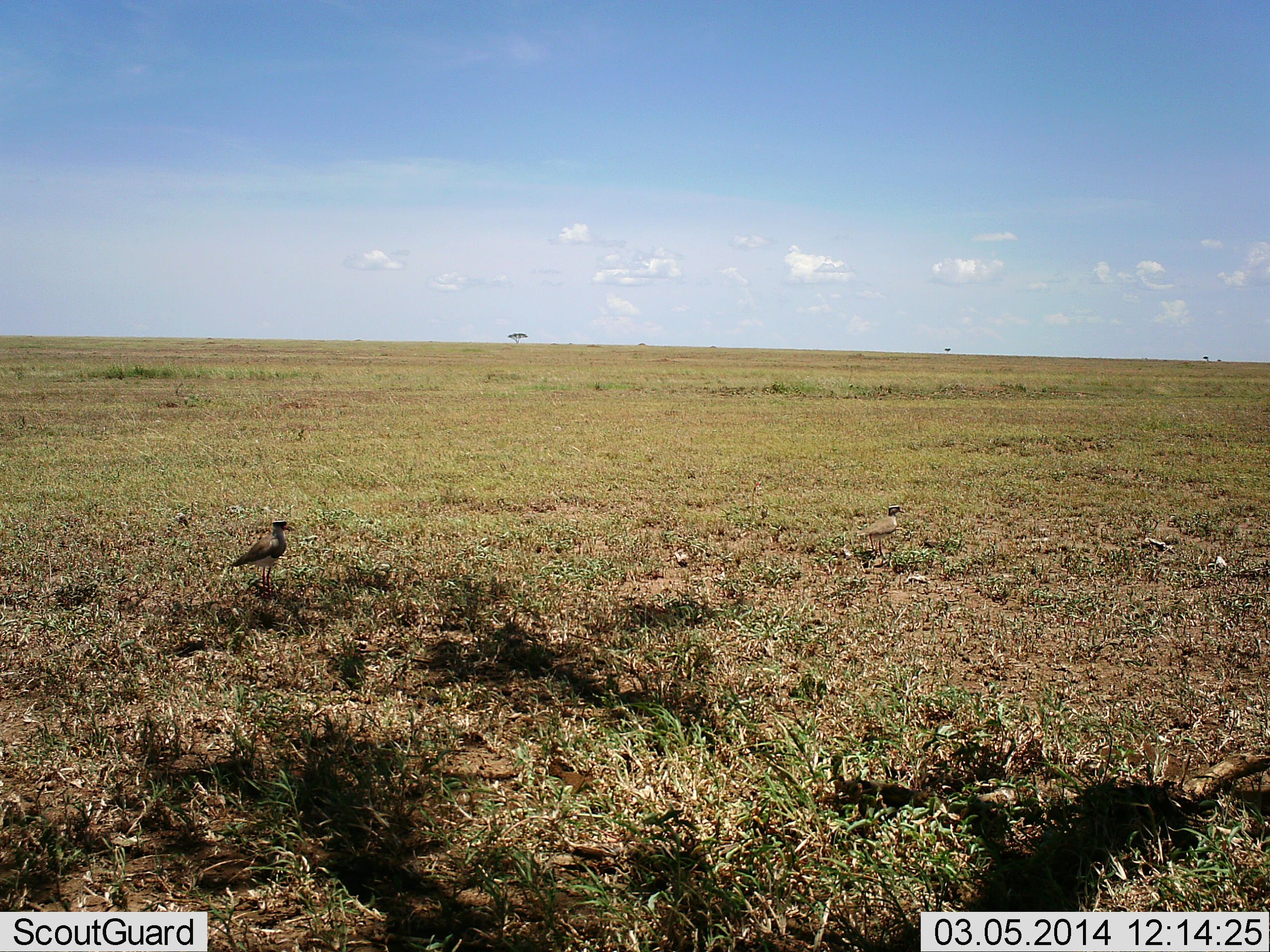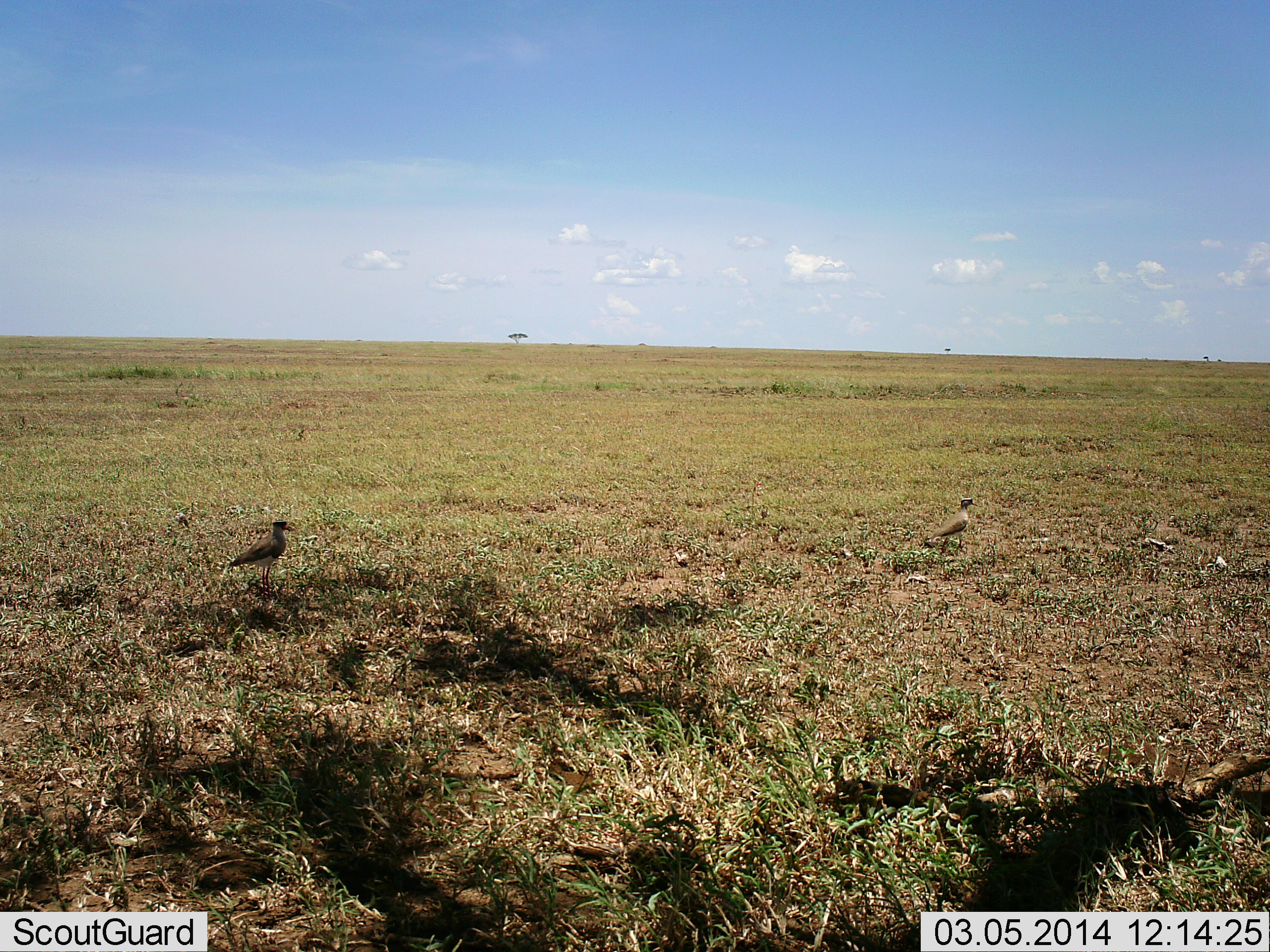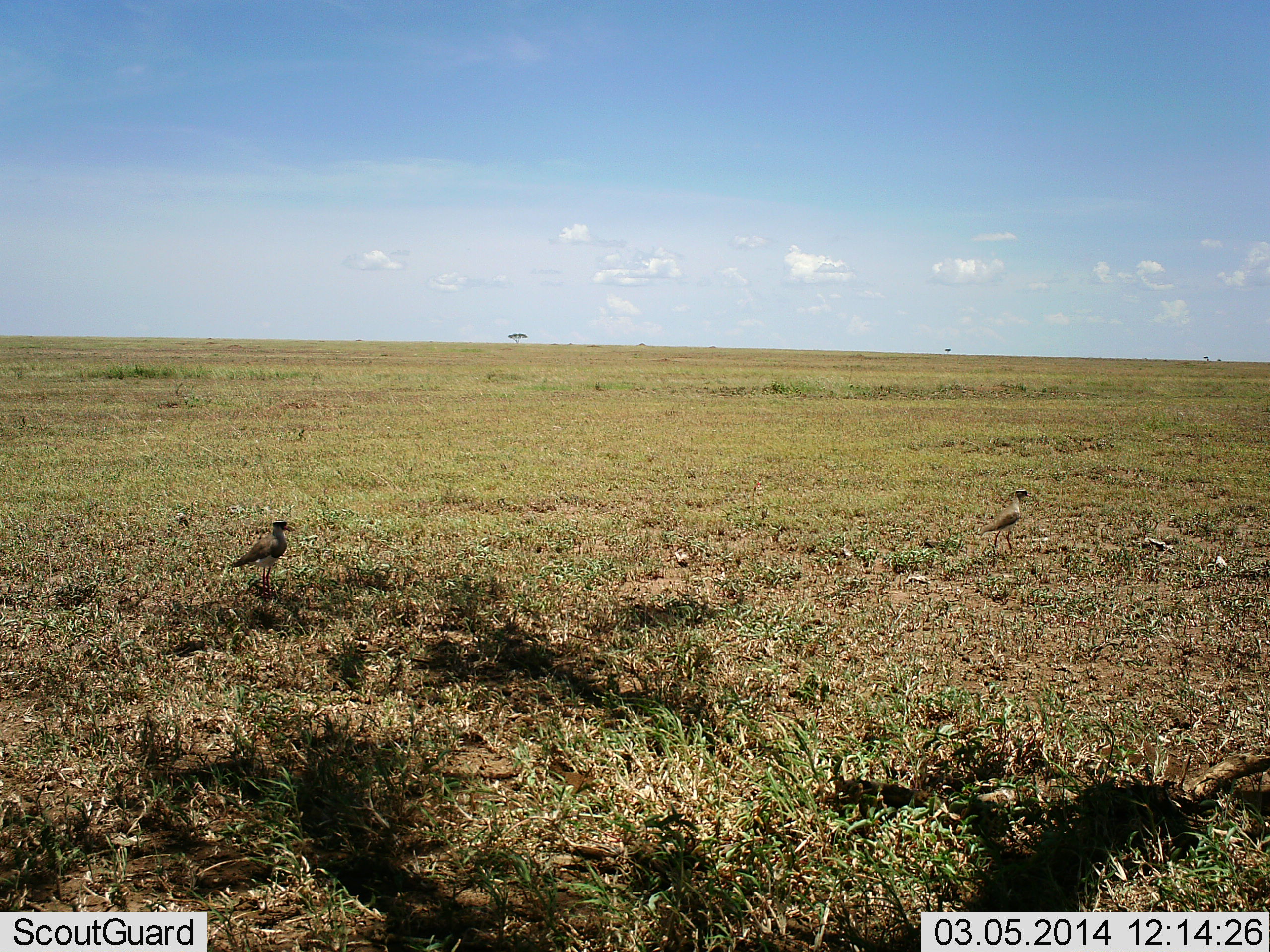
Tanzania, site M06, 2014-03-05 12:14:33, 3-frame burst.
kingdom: Animalia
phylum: Chordata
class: Aves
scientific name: Aves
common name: bird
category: otherbird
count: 2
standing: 90%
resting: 0%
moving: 60%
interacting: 0%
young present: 0%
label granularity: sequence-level